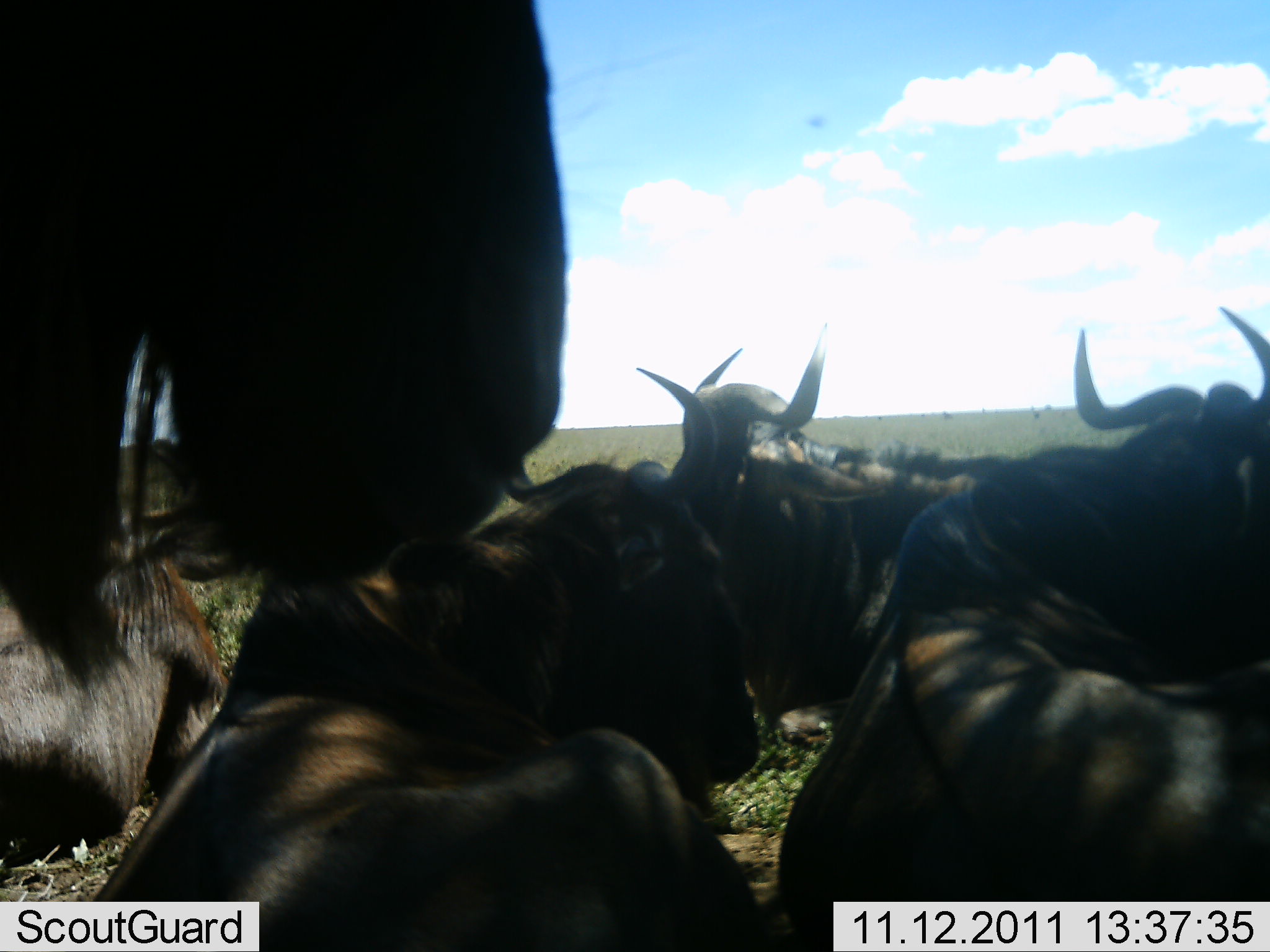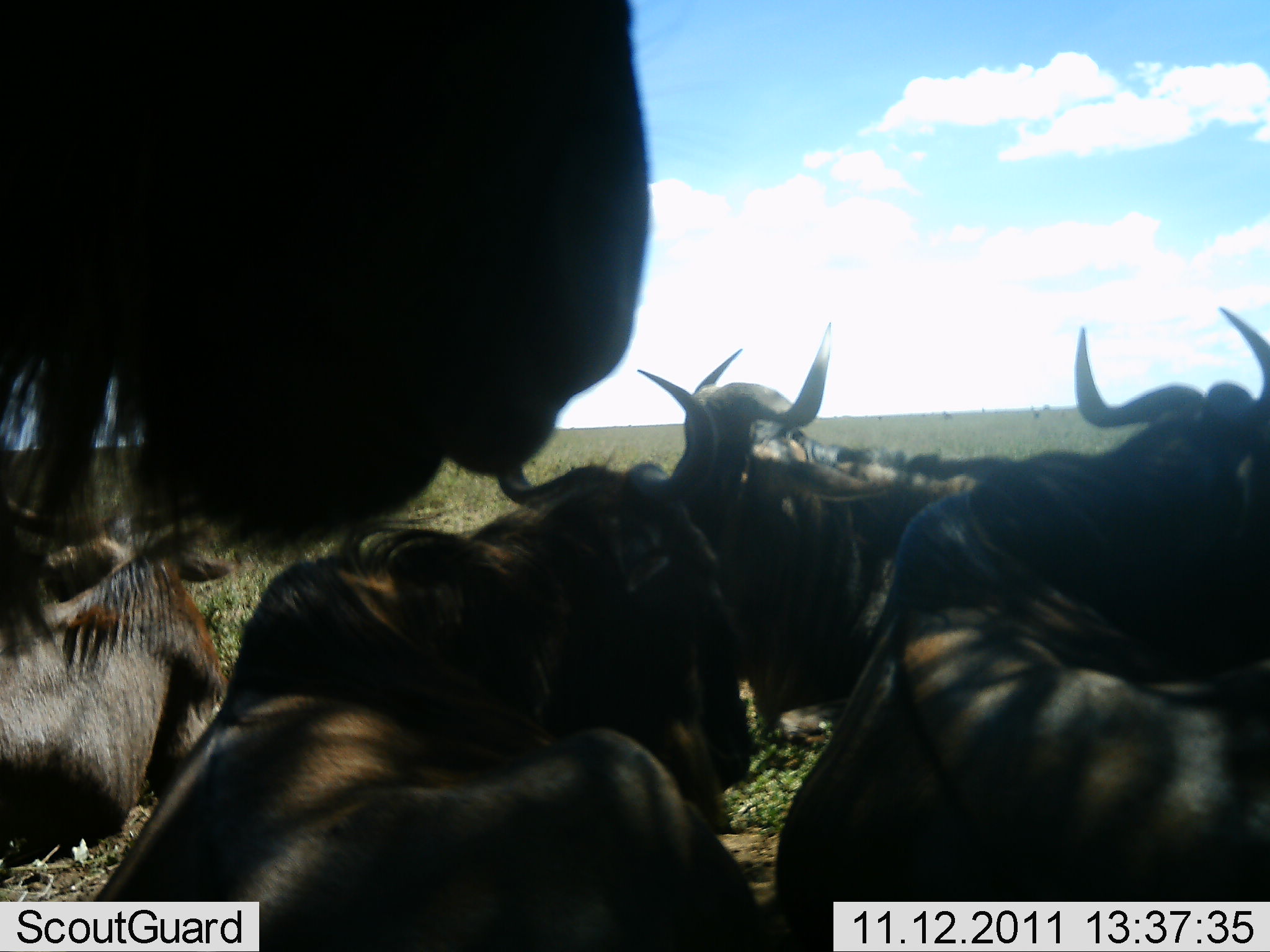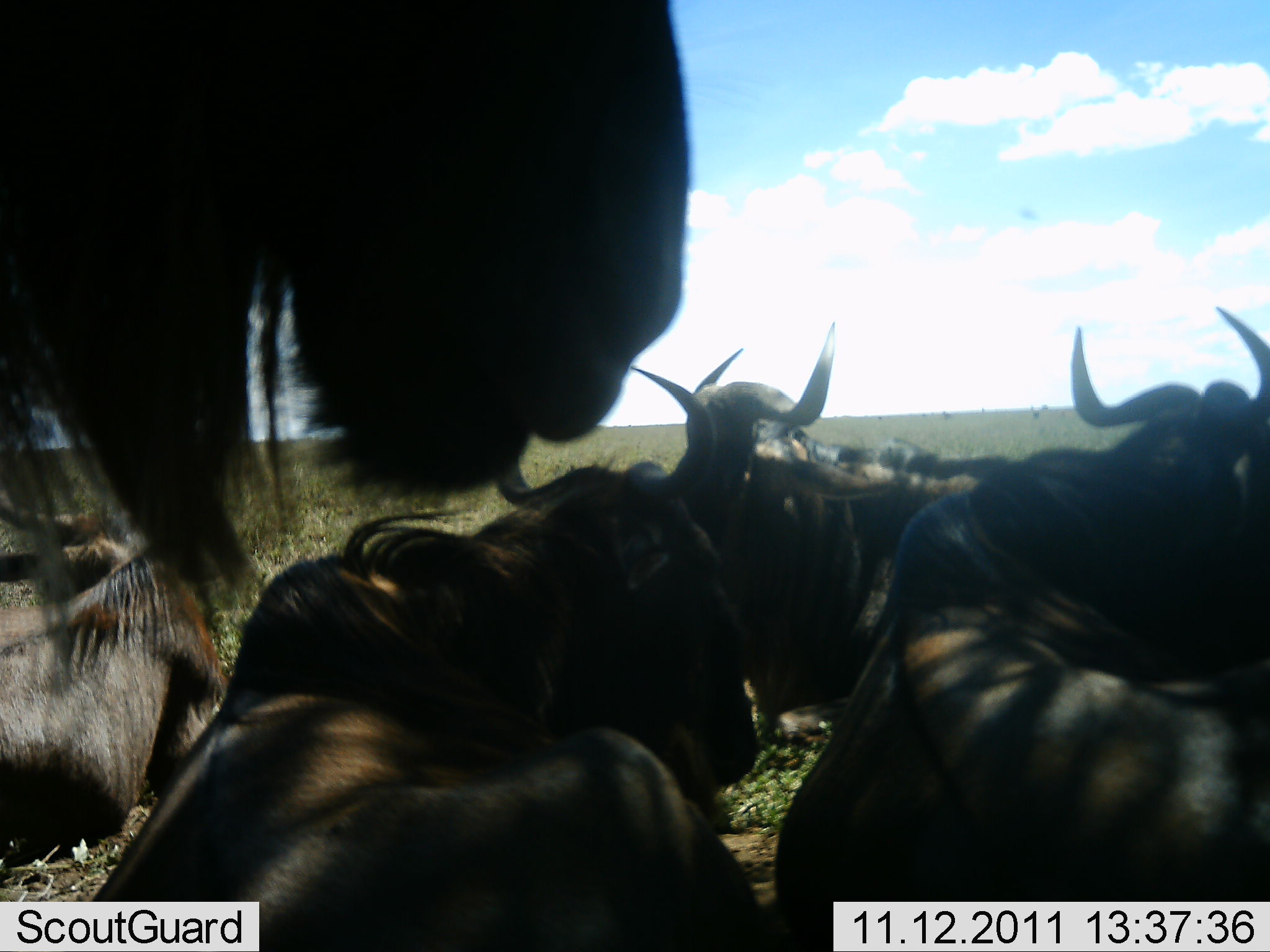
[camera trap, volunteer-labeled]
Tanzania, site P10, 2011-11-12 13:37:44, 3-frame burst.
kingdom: Animalia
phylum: Chordata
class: Mammalia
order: Artiodactyla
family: Bovidae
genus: Connochaetes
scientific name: Connochaetes taurinus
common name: blue wildebeest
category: wildebeest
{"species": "wildebeest (blue wildebeest) (Connochaetes taurinus)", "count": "6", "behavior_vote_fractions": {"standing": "33%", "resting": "100%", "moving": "0%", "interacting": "0%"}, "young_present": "0%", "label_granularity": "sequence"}